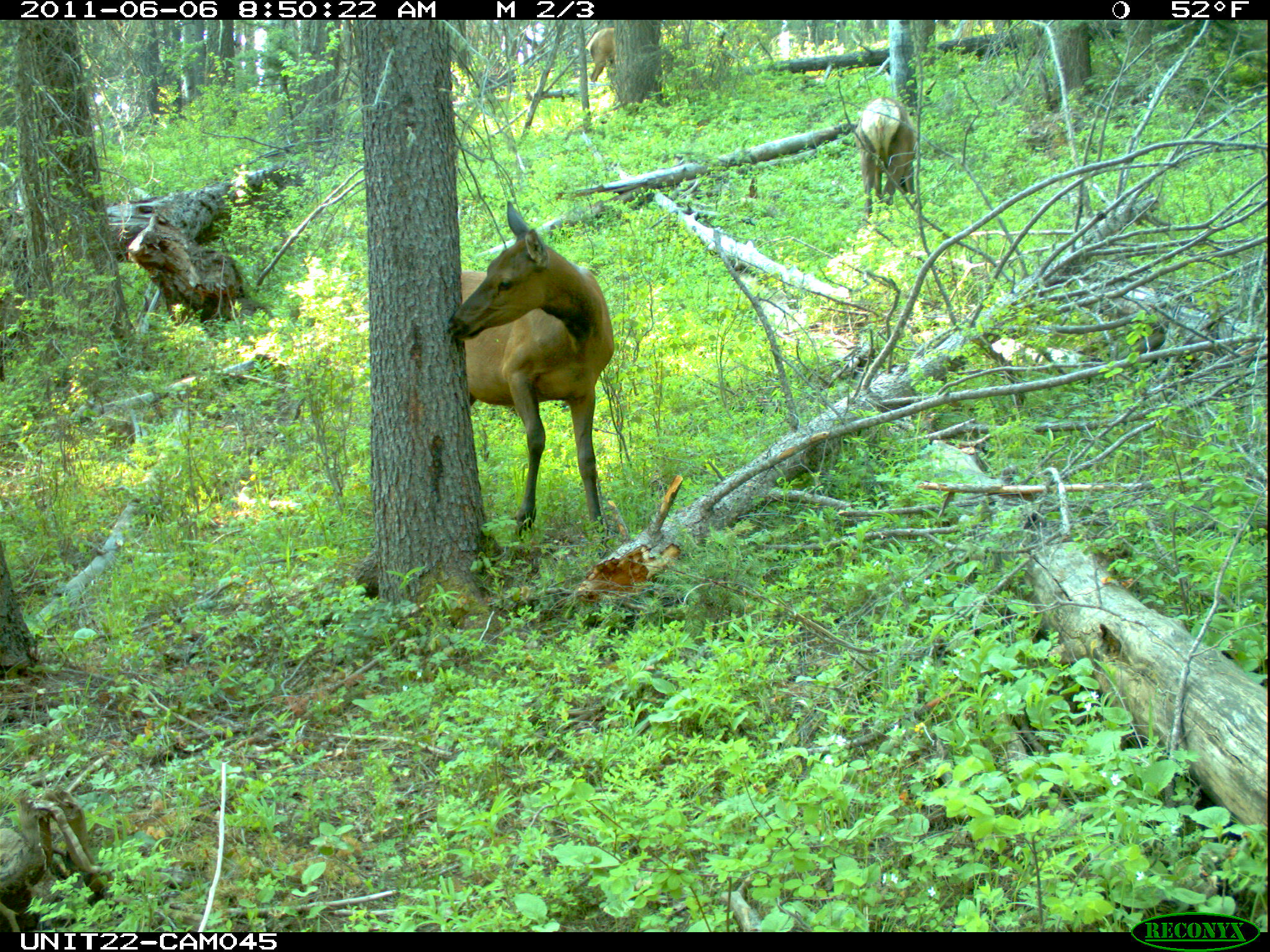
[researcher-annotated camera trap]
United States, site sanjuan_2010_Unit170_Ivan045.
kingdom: Animalia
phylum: Chordata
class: Mammalia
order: Artiodactyla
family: Cervidae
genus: Cervus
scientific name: Cervus elaphus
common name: red deer